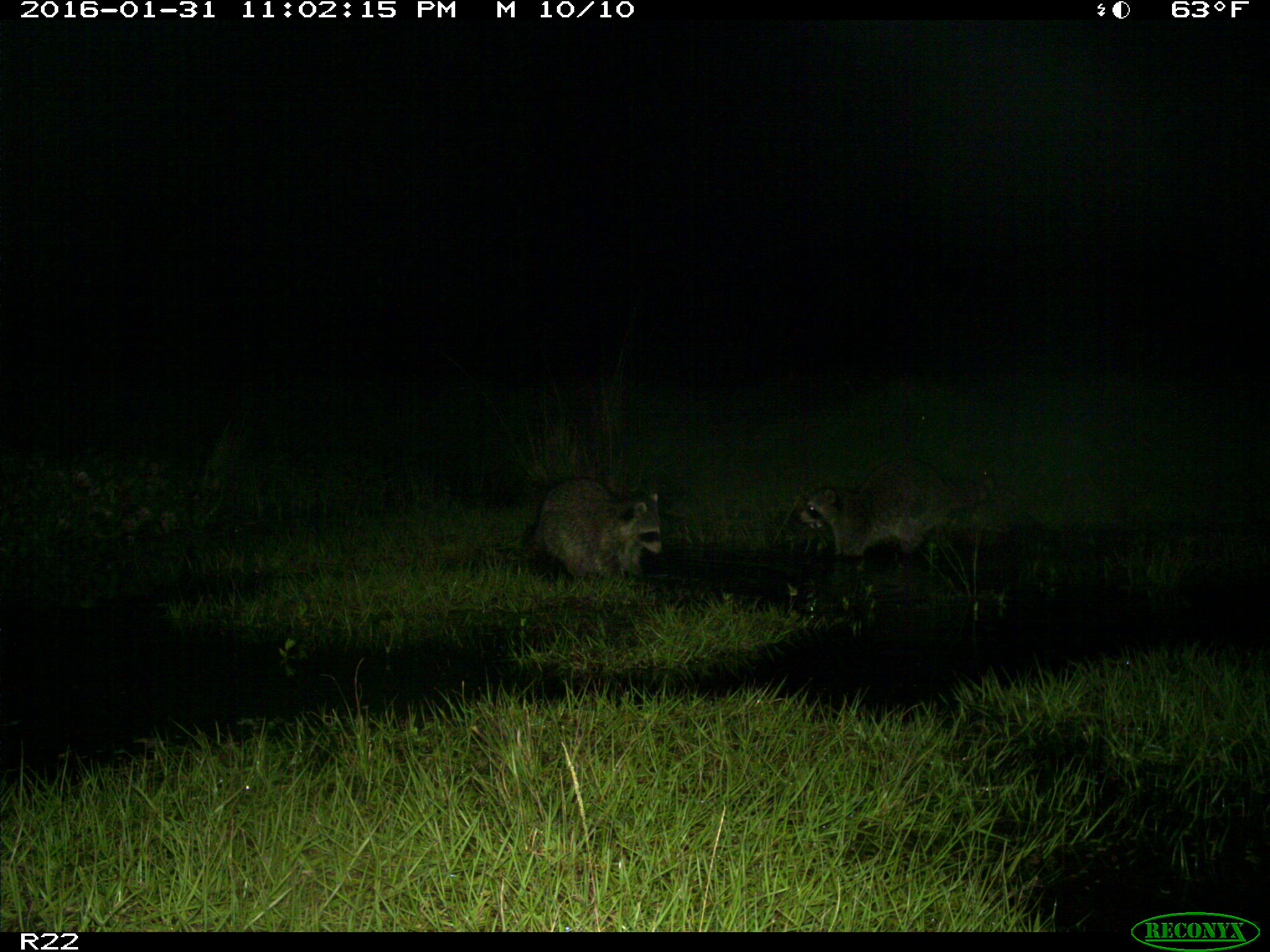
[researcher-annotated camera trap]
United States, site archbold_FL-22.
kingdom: Animalia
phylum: Chordata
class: Mammalia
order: Carnivora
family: Procyonidae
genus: Procyon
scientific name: Procyon lotor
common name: common raccoon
Procyon lotor (common raccoon).